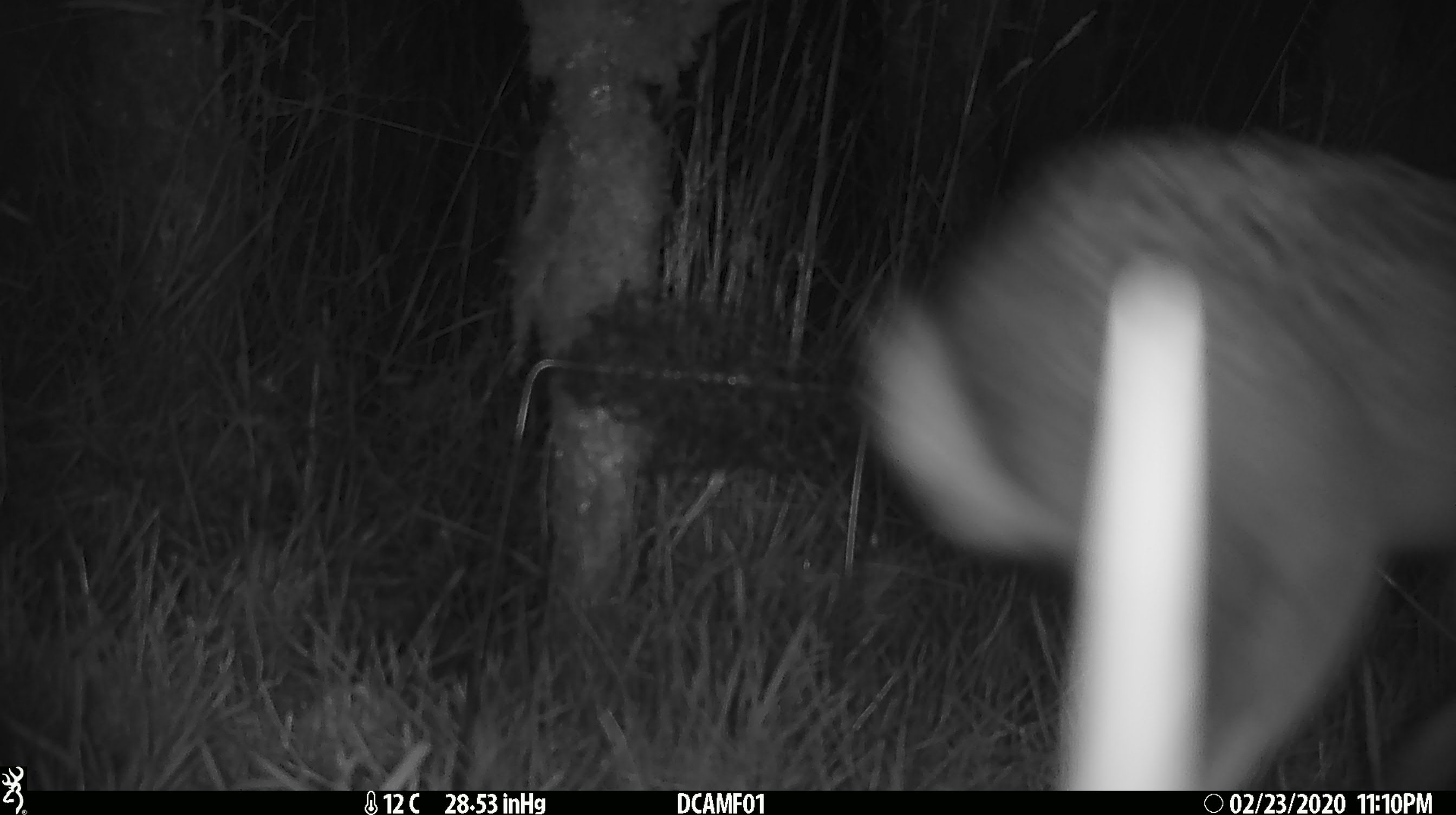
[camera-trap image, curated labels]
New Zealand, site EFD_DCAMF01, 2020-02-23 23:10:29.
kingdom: Animalia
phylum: Chordata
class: Mammalia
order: Lagomorpha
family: Leporidae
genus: Lepus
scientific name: Lepus europaeus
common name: brown hare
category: hare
Hare (brown hare) (Lepus europaeus).